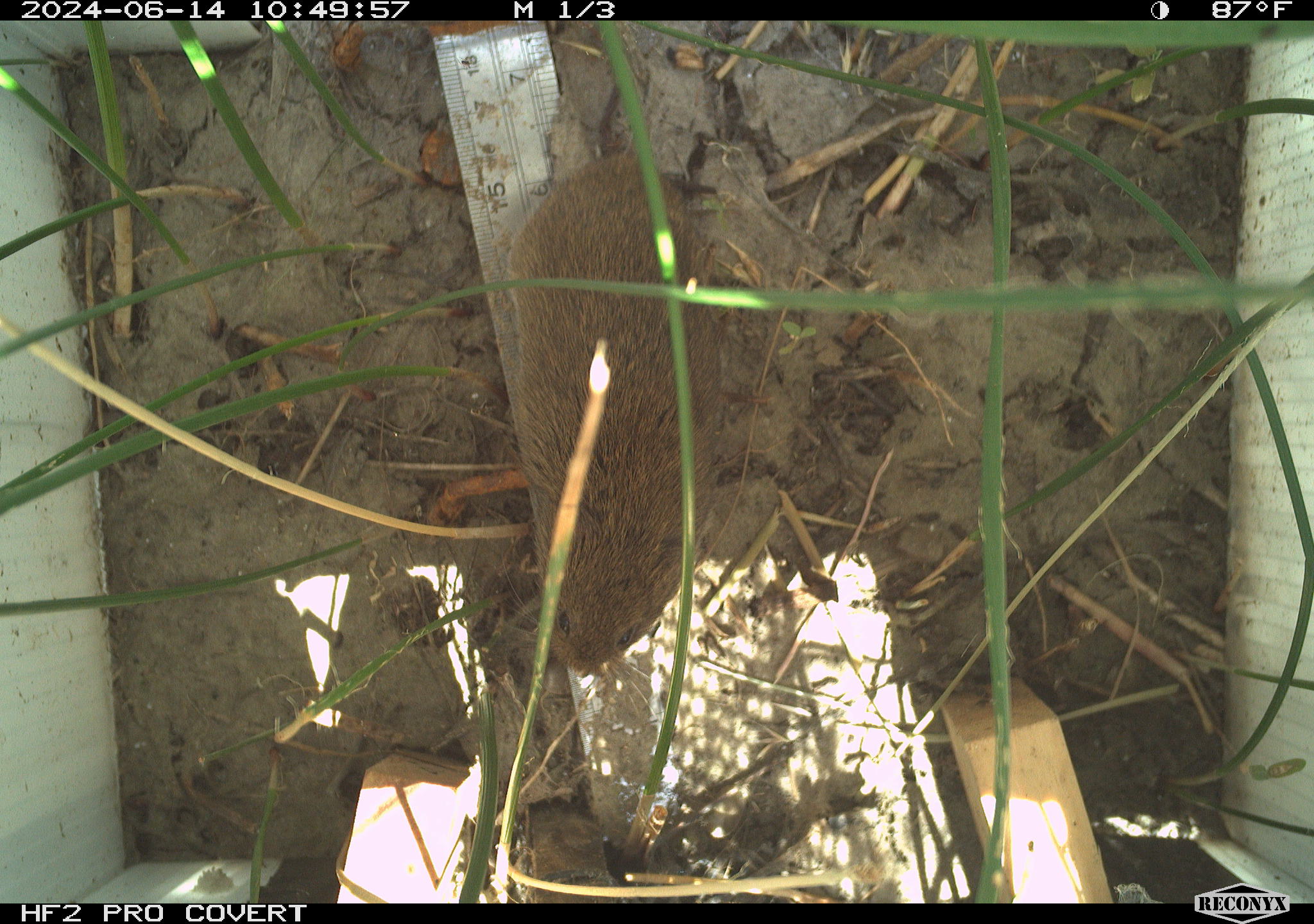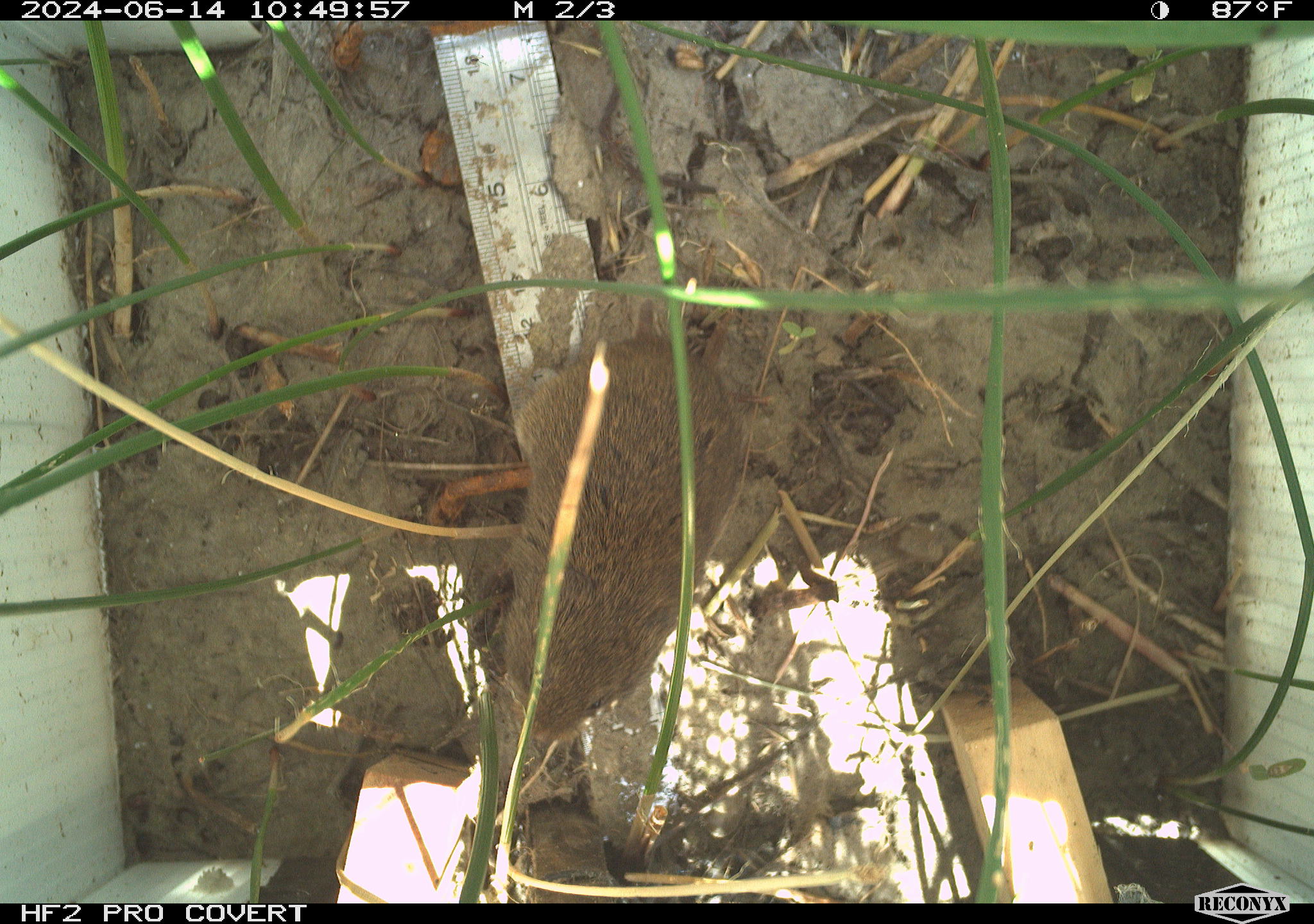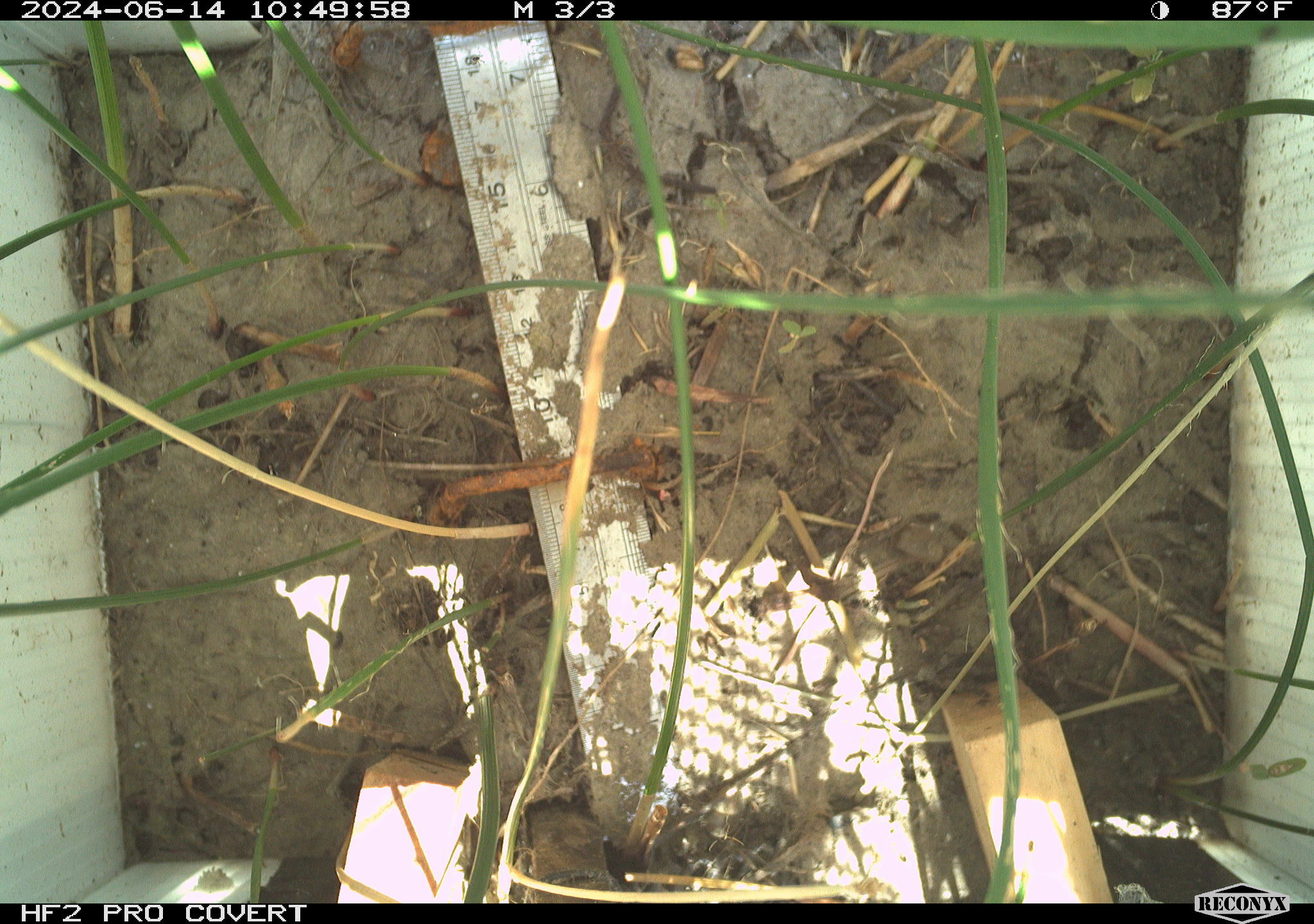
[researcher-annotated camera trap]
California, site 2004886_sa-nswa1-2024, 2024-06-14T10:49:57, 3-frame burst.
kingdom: Animalia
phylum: Chordata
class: Mammalia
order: Rodentia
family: Cricetidae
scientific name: Arvicolinae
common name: voles, lemmings, and muskrats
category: arvicolinae subfamily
Arvicolinae subfamily (voles, lemmings, and muskrats) (Arvicolinae).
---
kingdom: Animalia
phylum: Chordata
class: Mammalia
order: Rodentia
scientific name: Rodentia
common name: rodent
Rodent (Rodentia).